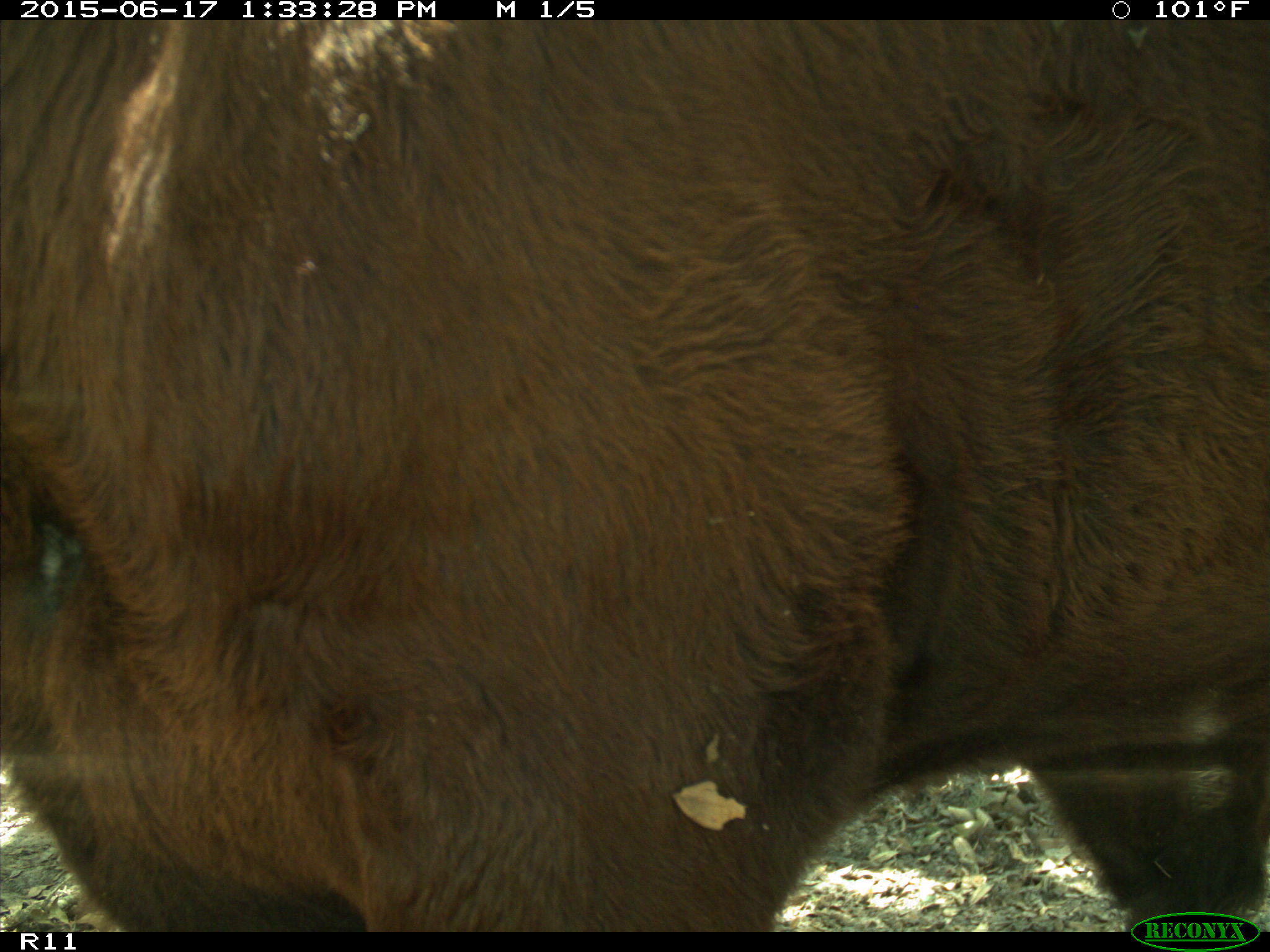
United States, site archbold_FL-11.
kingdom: Animalia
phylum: Chordata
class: Mammalia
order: Artiodactyla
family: Bovidae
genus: Bos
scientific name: Bos taurus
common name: domestic cow